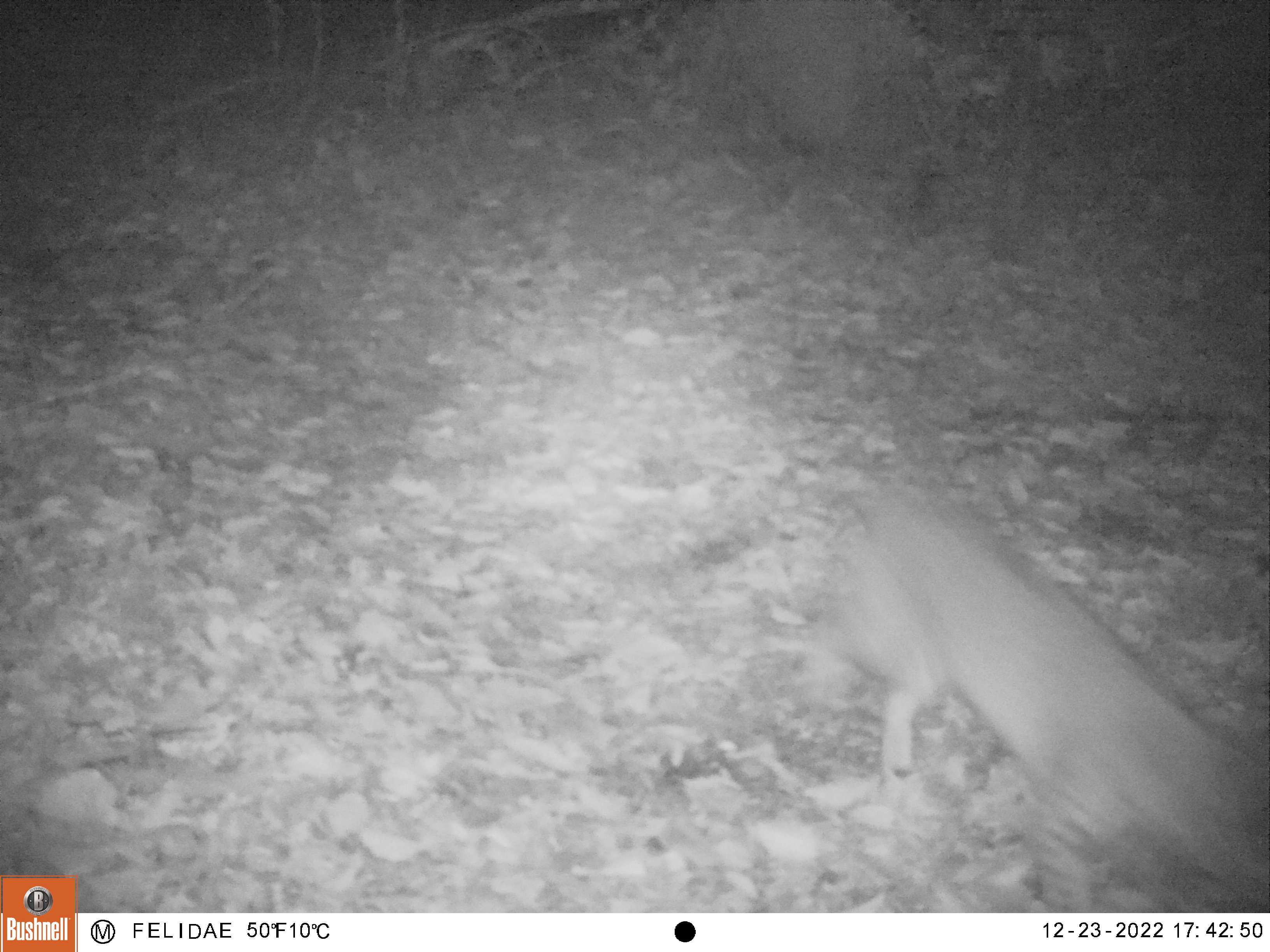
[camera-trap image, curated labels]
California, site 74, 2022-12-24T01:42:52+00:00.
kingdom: Animalia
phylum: Chordata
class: Mammalia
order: Carnivora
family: Felidae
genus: Lynx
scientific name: Lynx rufus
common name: bobcat